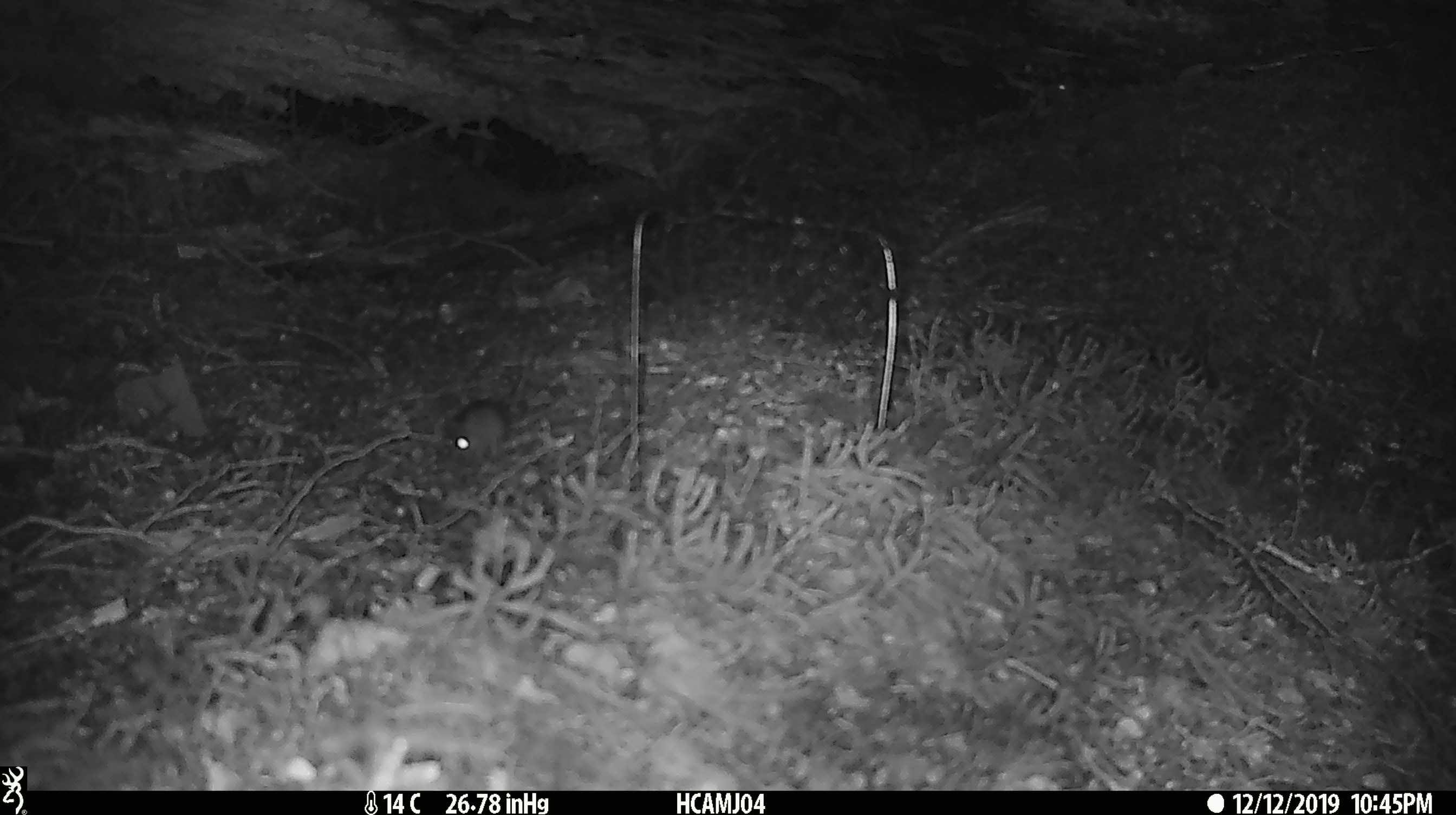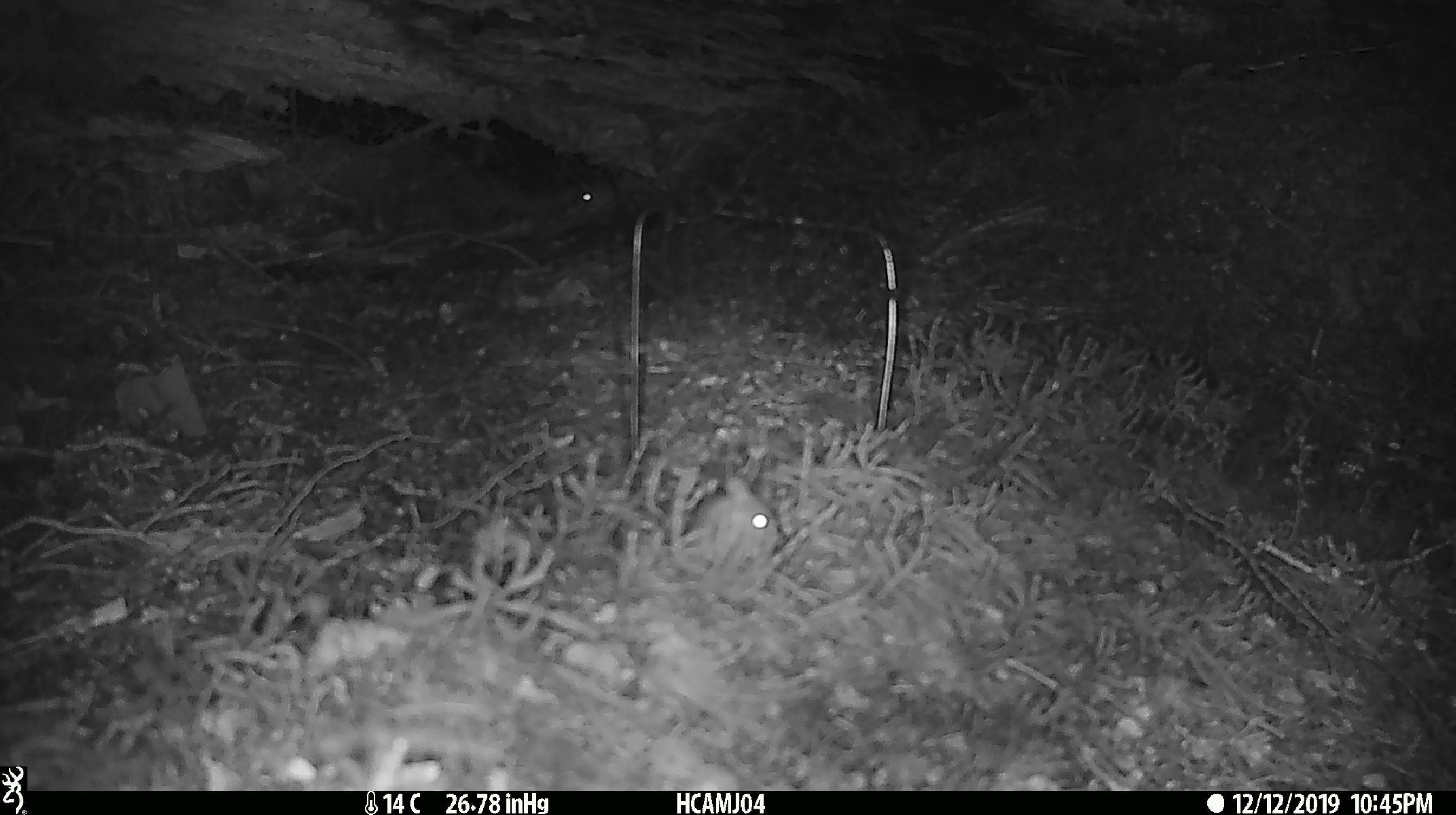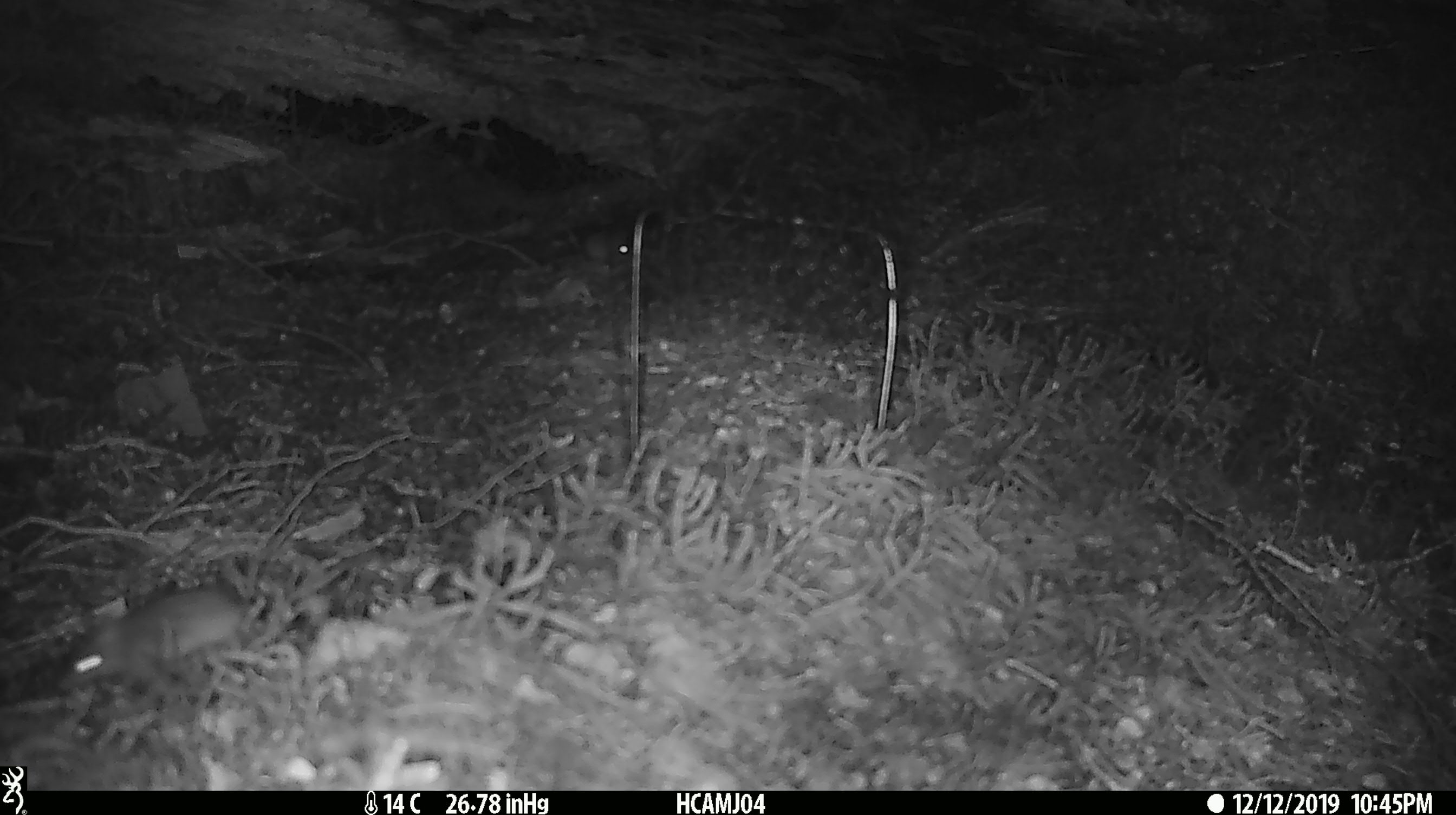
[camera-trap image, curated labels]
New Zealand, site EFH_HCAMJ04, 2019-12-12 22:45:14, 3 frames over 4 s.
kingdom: Animalia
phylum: Chordata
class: Mammalia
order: Rodentia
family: Muridae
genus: Mus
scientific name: Mus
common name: mouse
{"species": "mouse (Mus)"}